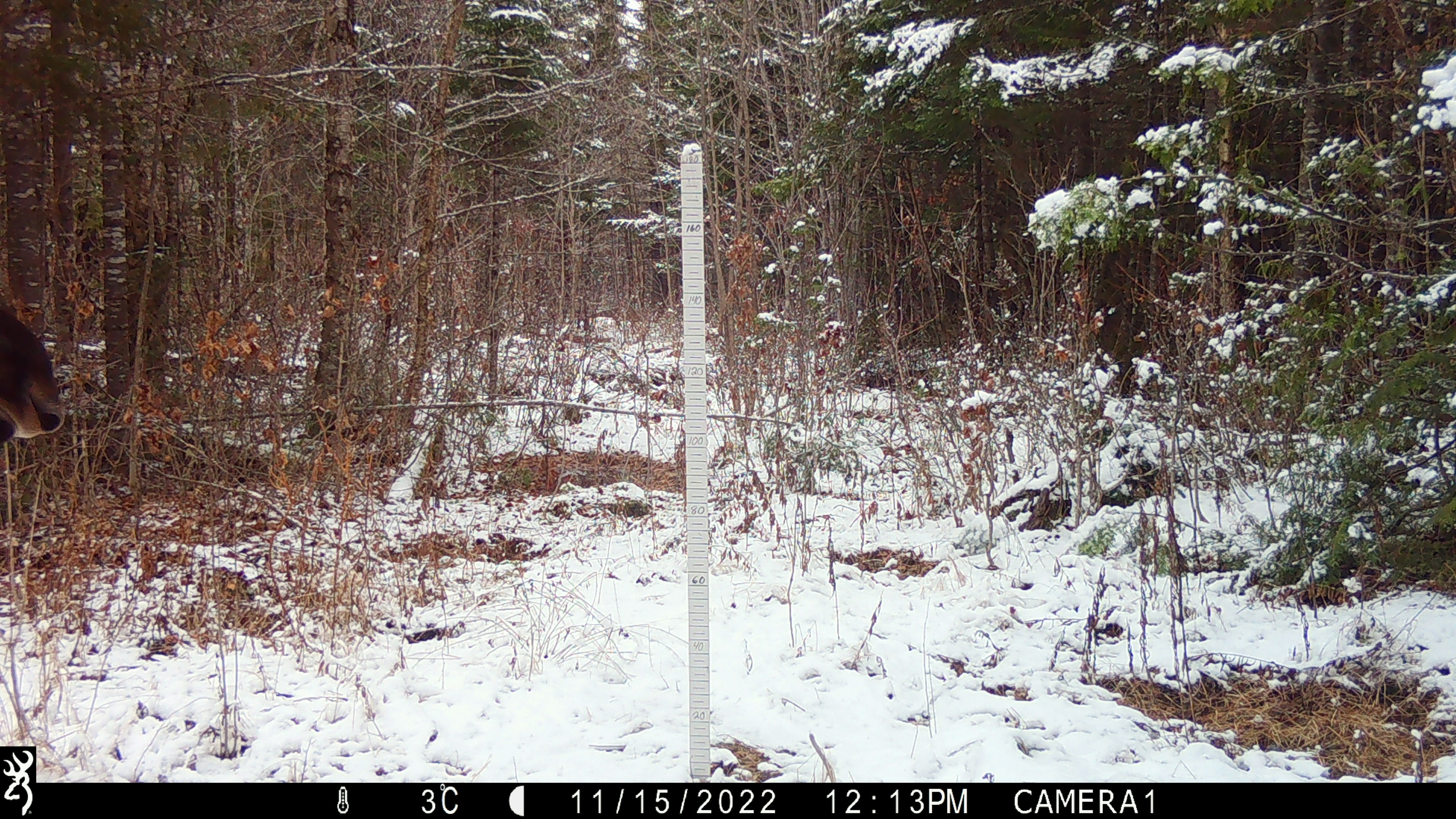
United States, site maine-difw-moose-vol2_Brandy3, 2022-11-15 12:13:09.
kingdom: Animalia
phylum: Chordata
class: Mammalia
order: Artiodactyla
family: Cervidae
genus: Alces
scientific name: Alces alces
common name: moose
Moose (Alces alces).